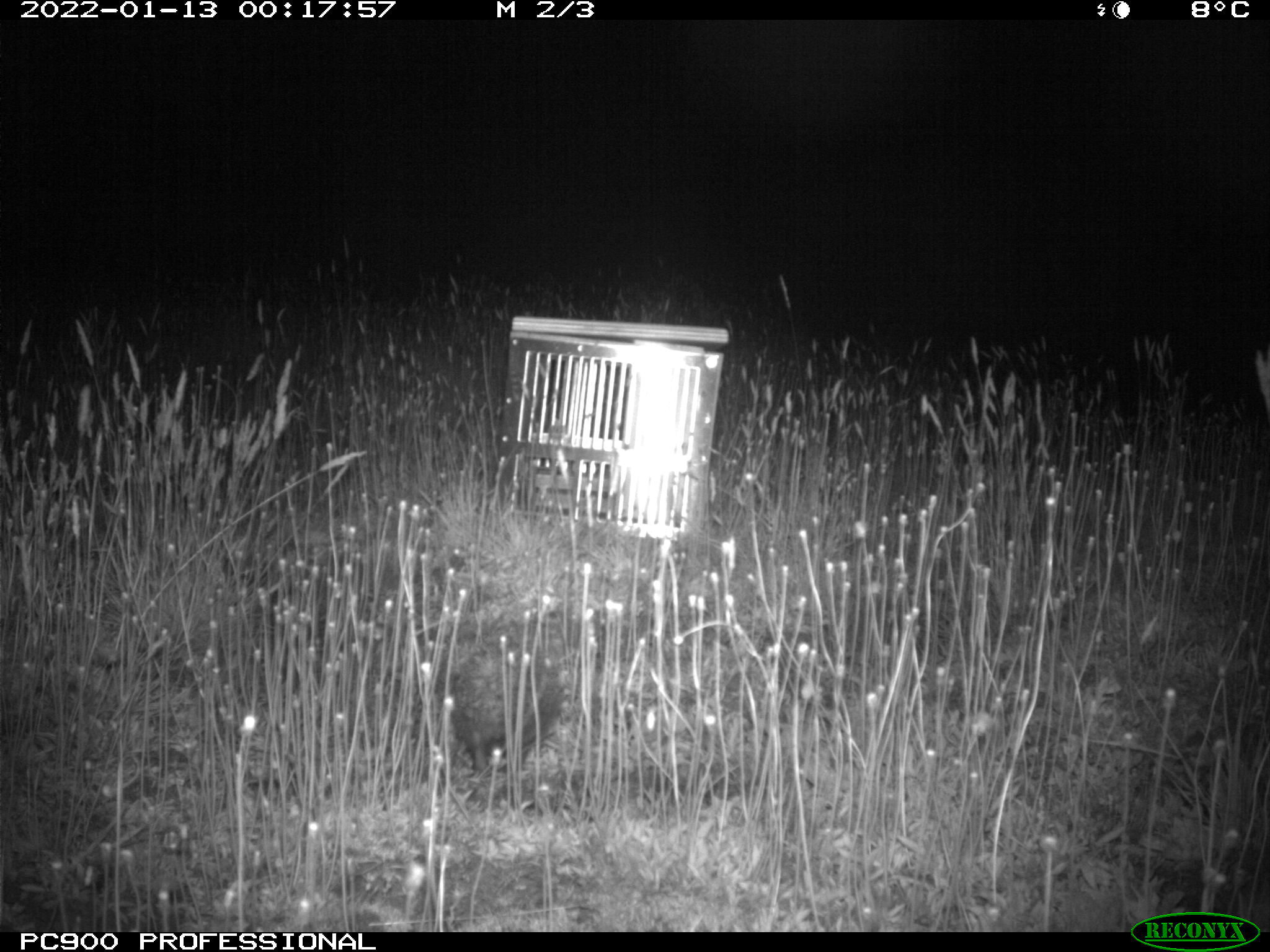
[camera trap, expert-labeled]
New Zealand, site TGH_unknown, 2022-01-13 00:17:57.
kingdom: Animalia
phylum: Chordata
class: Mammalia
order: Eulipotyphla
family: Erinaceidae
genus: Erinaceus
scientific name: Erinaceus europaeus europaeus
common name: european hedgehog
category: hedgehog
Hedgehog (european hedgehog) (Erinaceus europaeus europaeus).